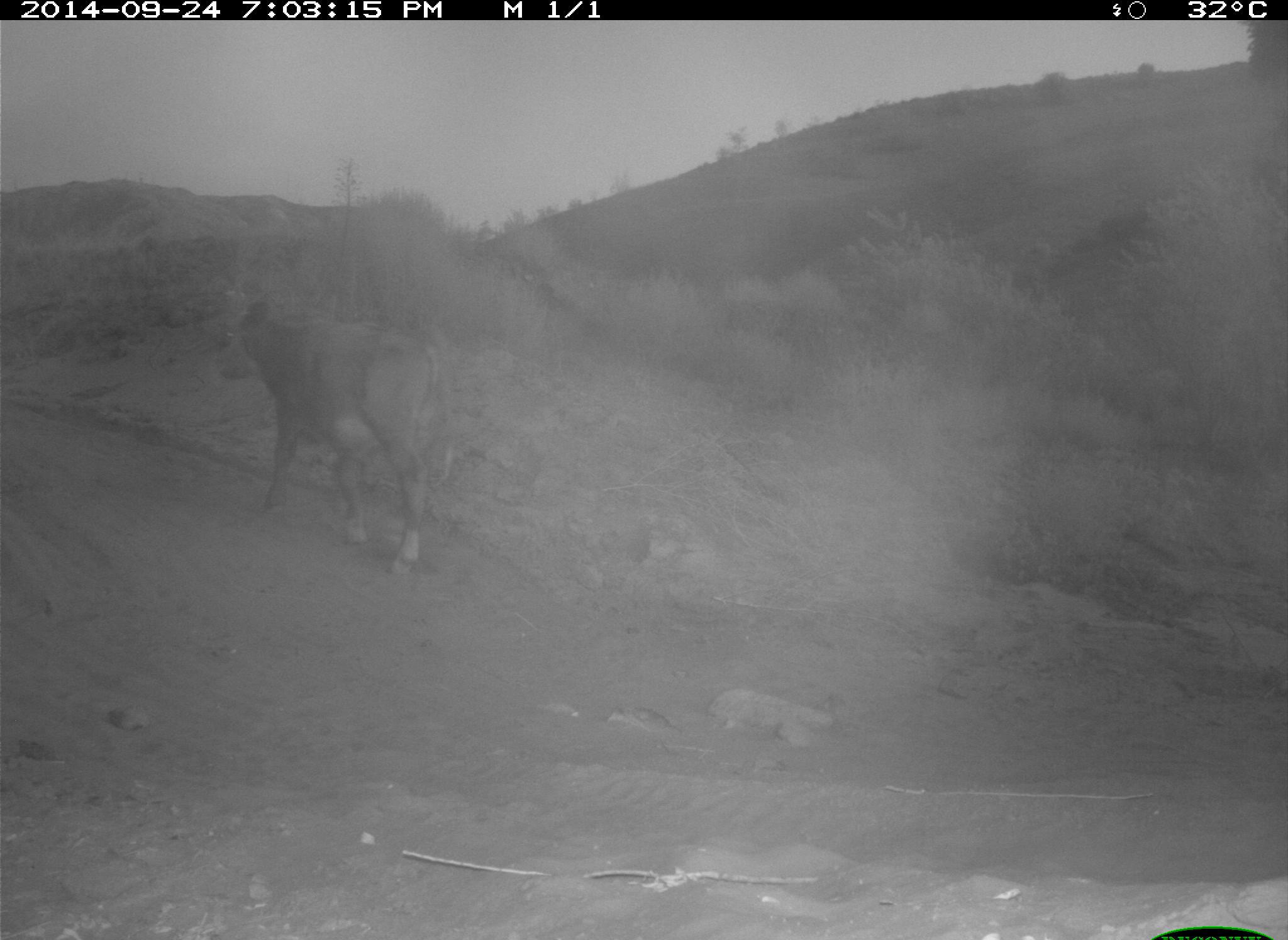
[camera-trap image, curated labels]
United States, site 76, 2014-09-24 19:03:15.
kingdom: Animalia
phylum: Chordata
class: Mammalia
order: Artiodactyla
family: Bovidae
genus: Bos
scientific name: Bos taurus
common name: cow